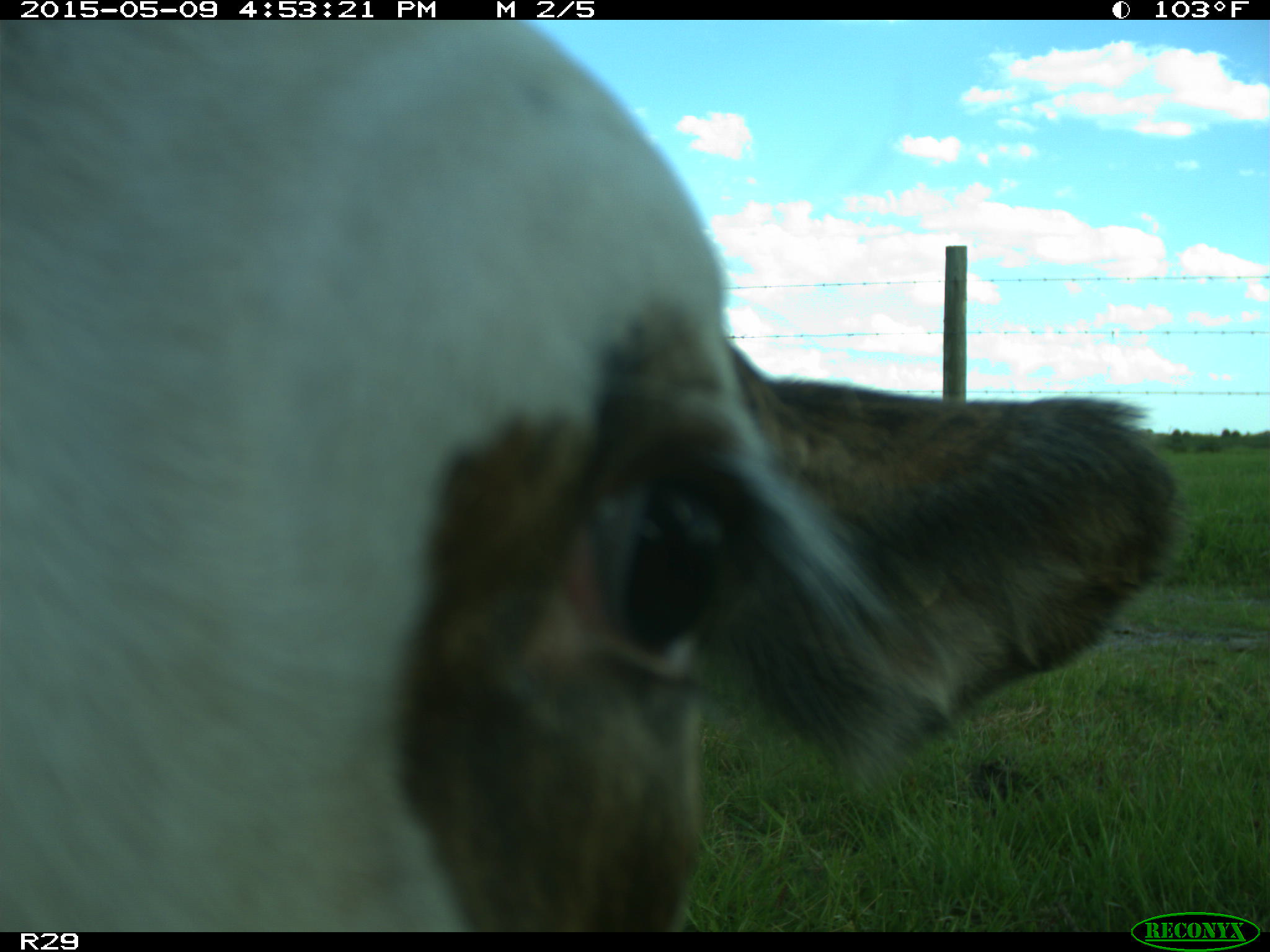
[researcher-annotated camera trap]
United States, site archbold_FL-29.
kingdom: Animalia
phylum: Chordata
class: Mammalia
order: Artiodactyla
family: Bovidae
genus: Bos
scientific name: Bos taurus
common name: domestic cow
Bos taurus (domestic cow).